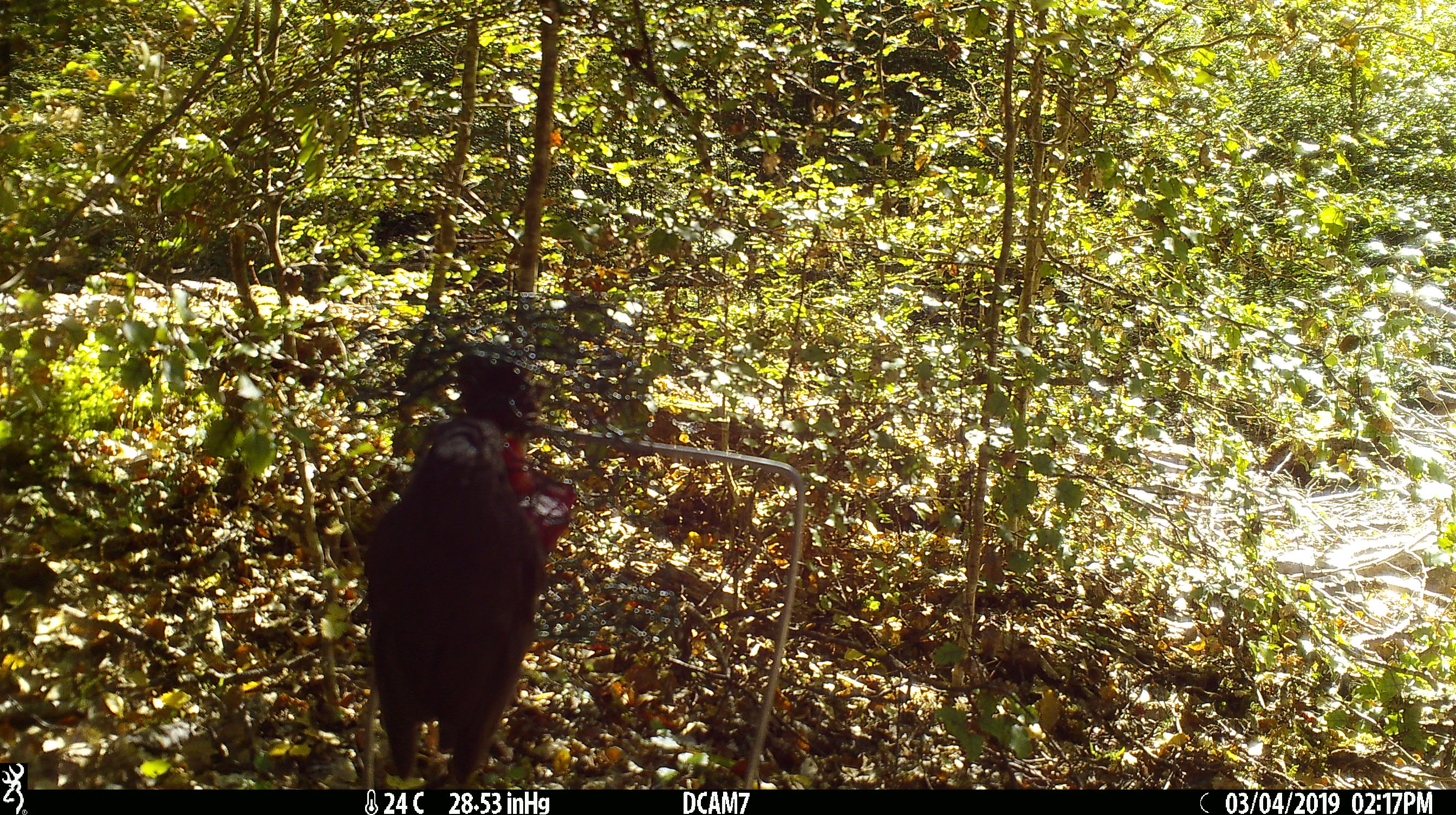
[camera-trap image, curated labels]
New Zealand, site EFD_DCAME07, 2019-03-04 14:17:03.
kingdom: Animalia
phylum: Chordata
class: Aves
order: Passeriformes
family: Petroicidae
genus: Petroica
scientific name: Petroica australis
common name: new zealand robin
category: robin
Robin (new zealand robin) (Petroica australis).